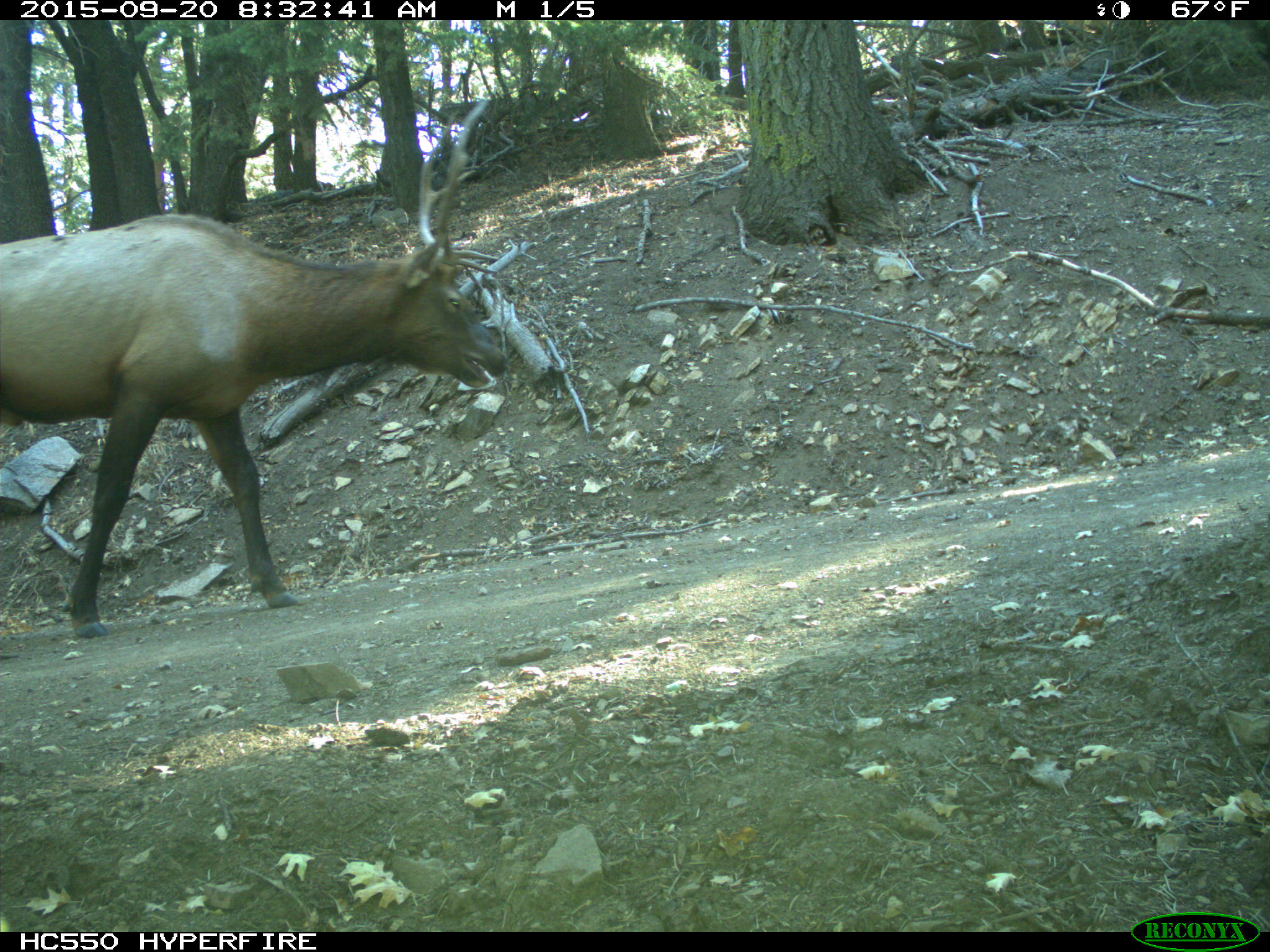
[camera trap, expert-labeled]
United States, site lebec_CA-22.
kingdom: Animalia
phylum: Chordata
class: Mammalia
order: Artiodactyla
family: Cervidae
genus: Cervus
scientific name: Cervus canadensis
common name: elk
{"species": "Cervus canadensis (elk)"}